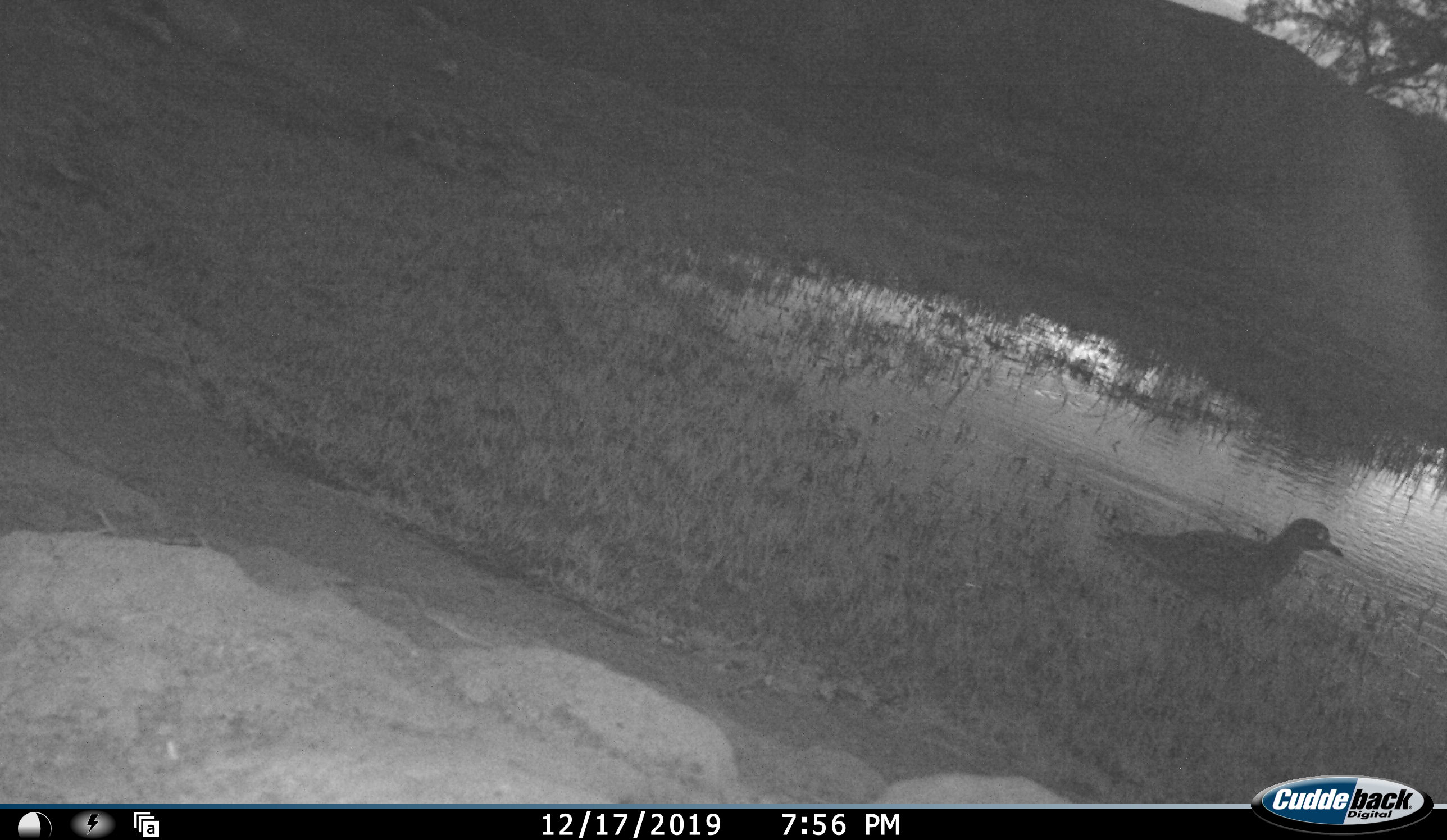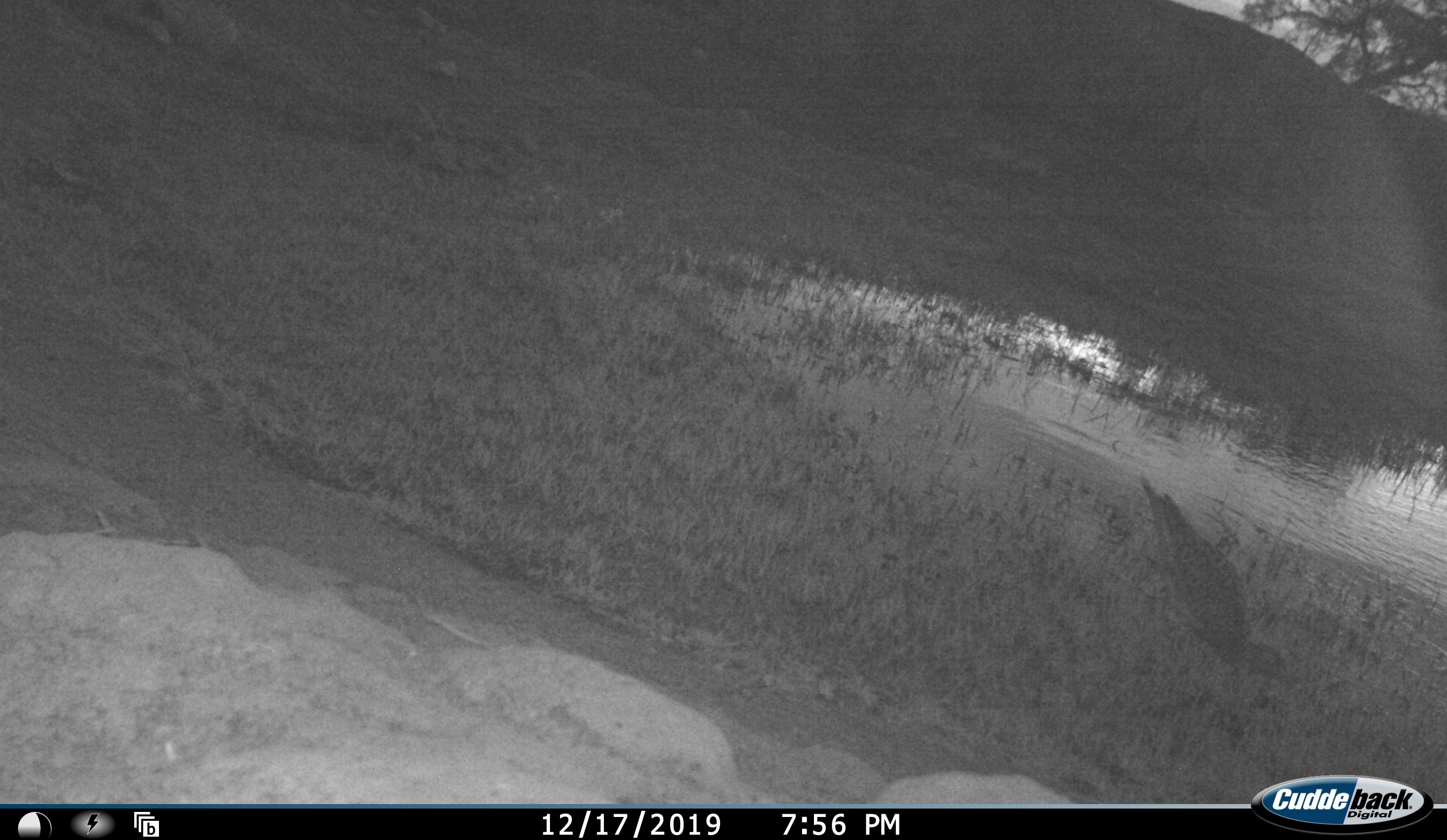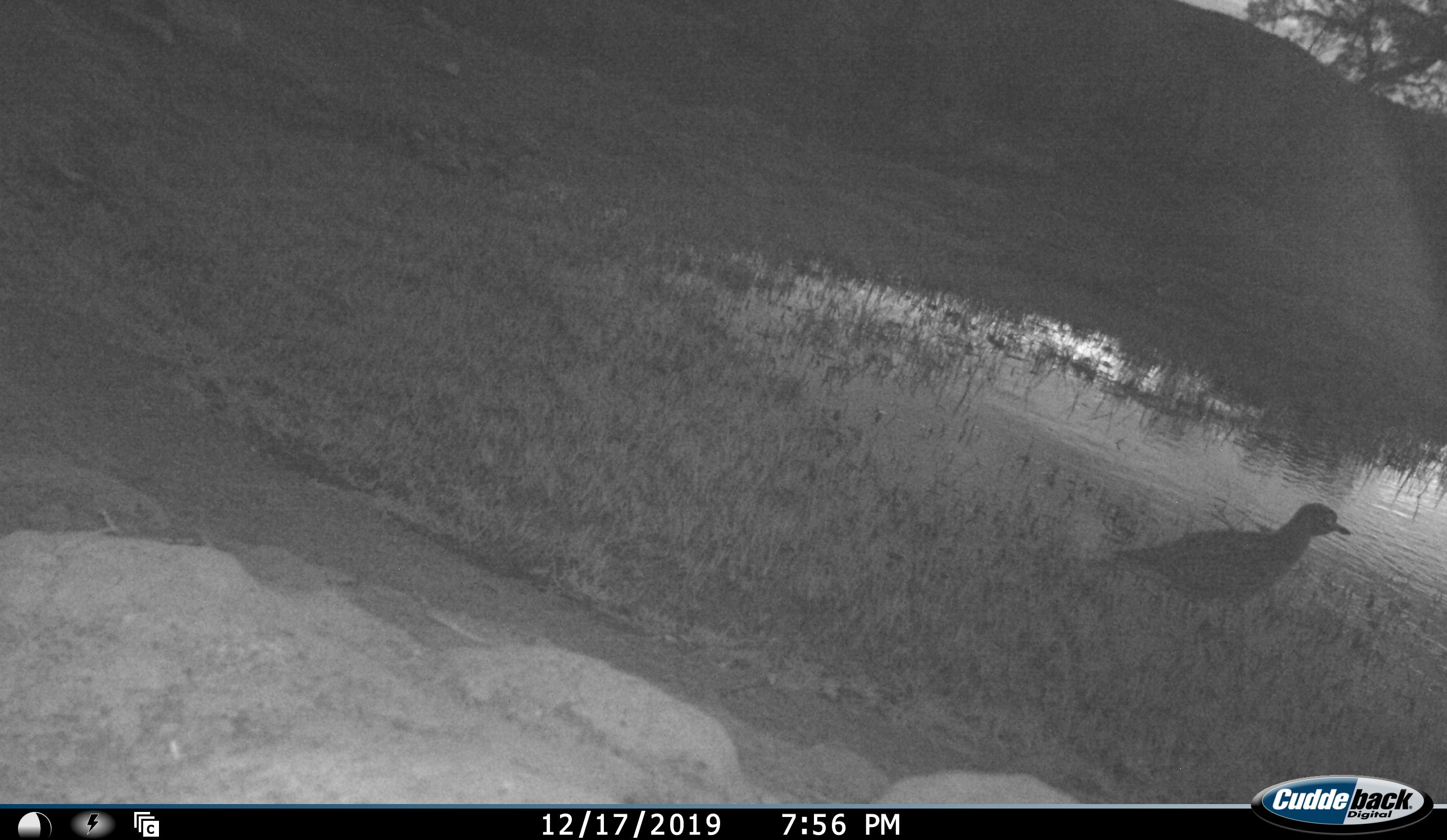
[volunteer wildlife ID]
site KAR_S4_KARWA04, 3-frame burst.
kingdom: Animalia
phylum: Chordata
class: Aves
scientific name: Aves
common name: bird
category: birdother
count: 1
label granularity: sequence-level